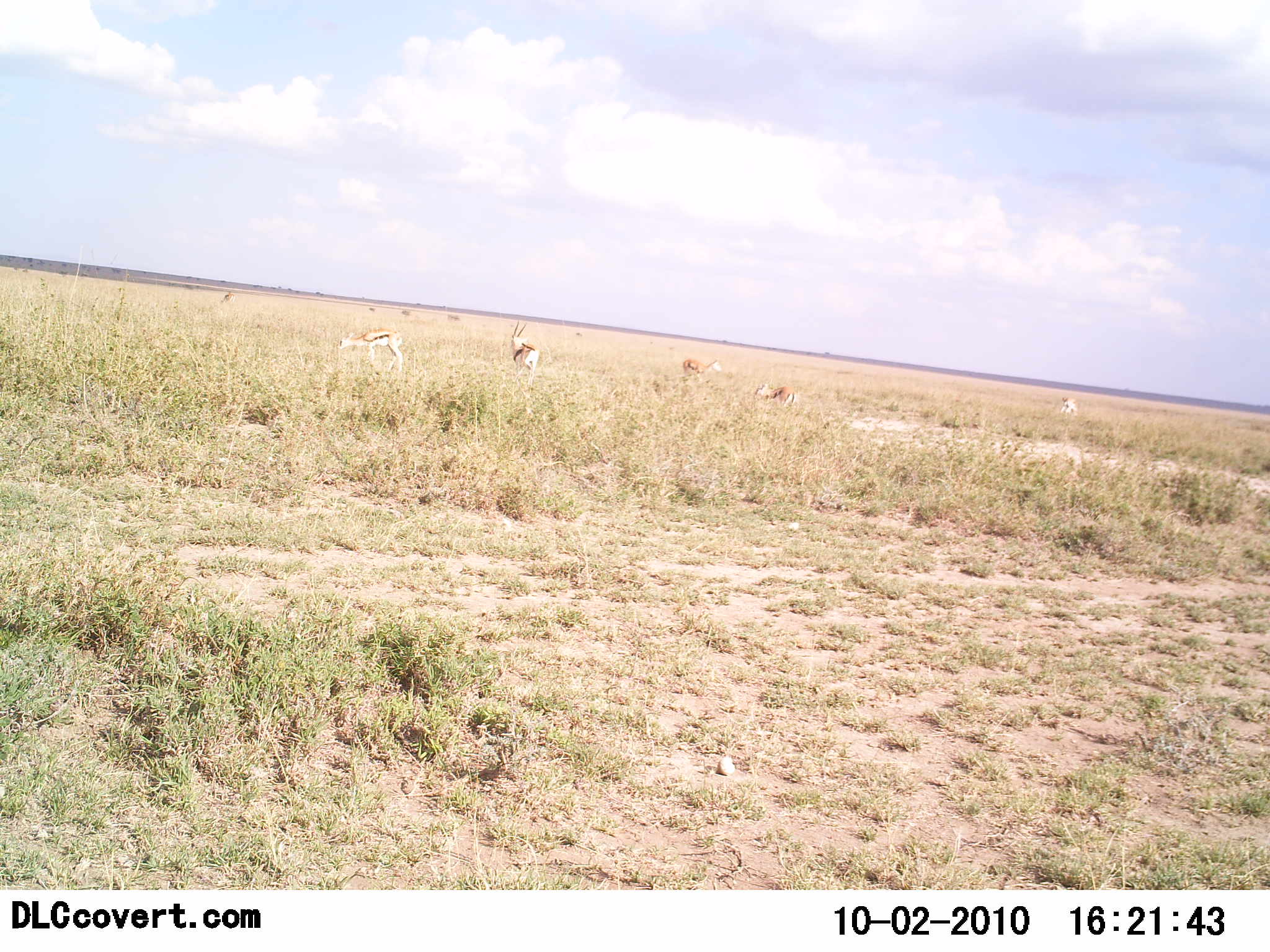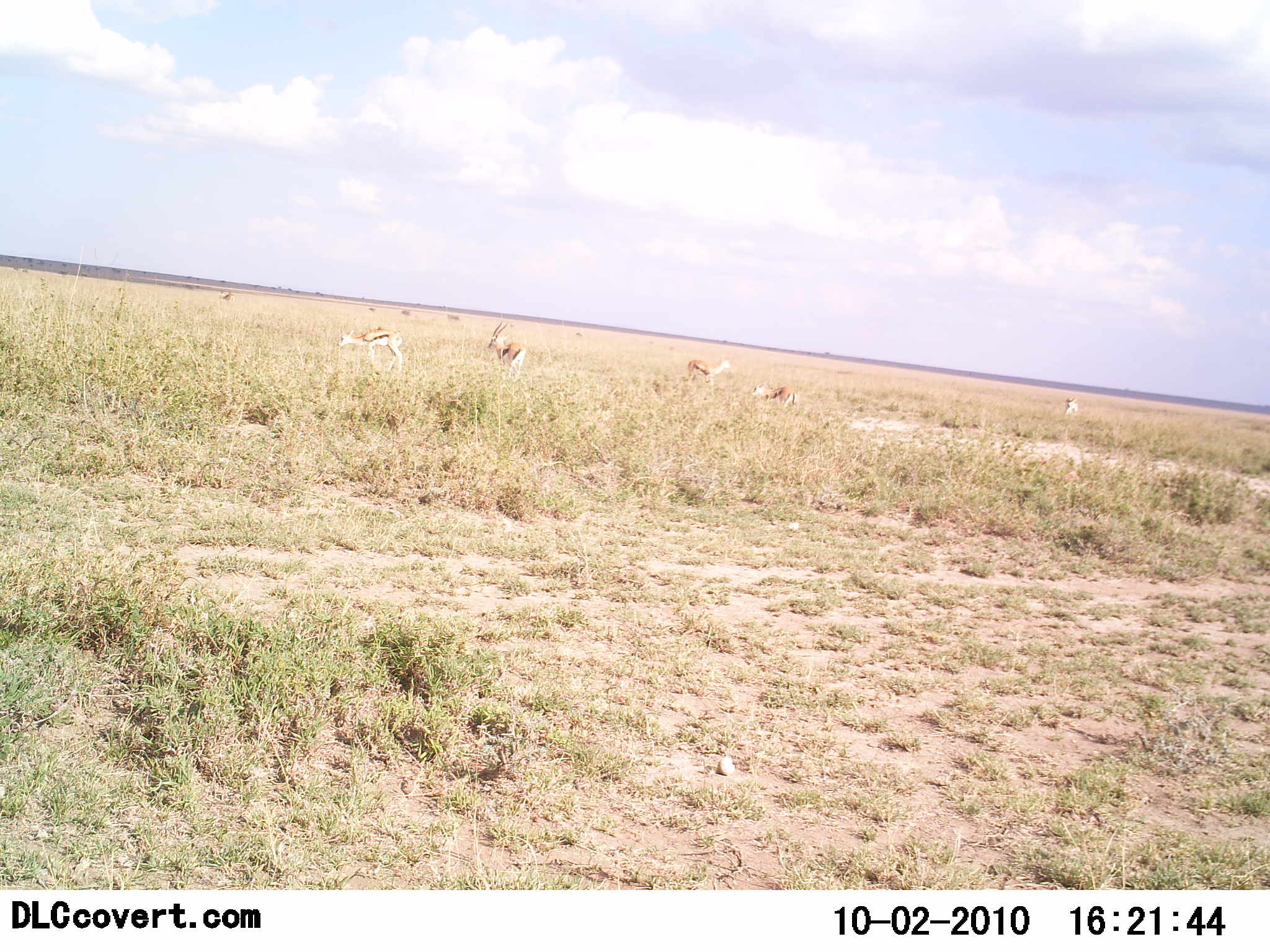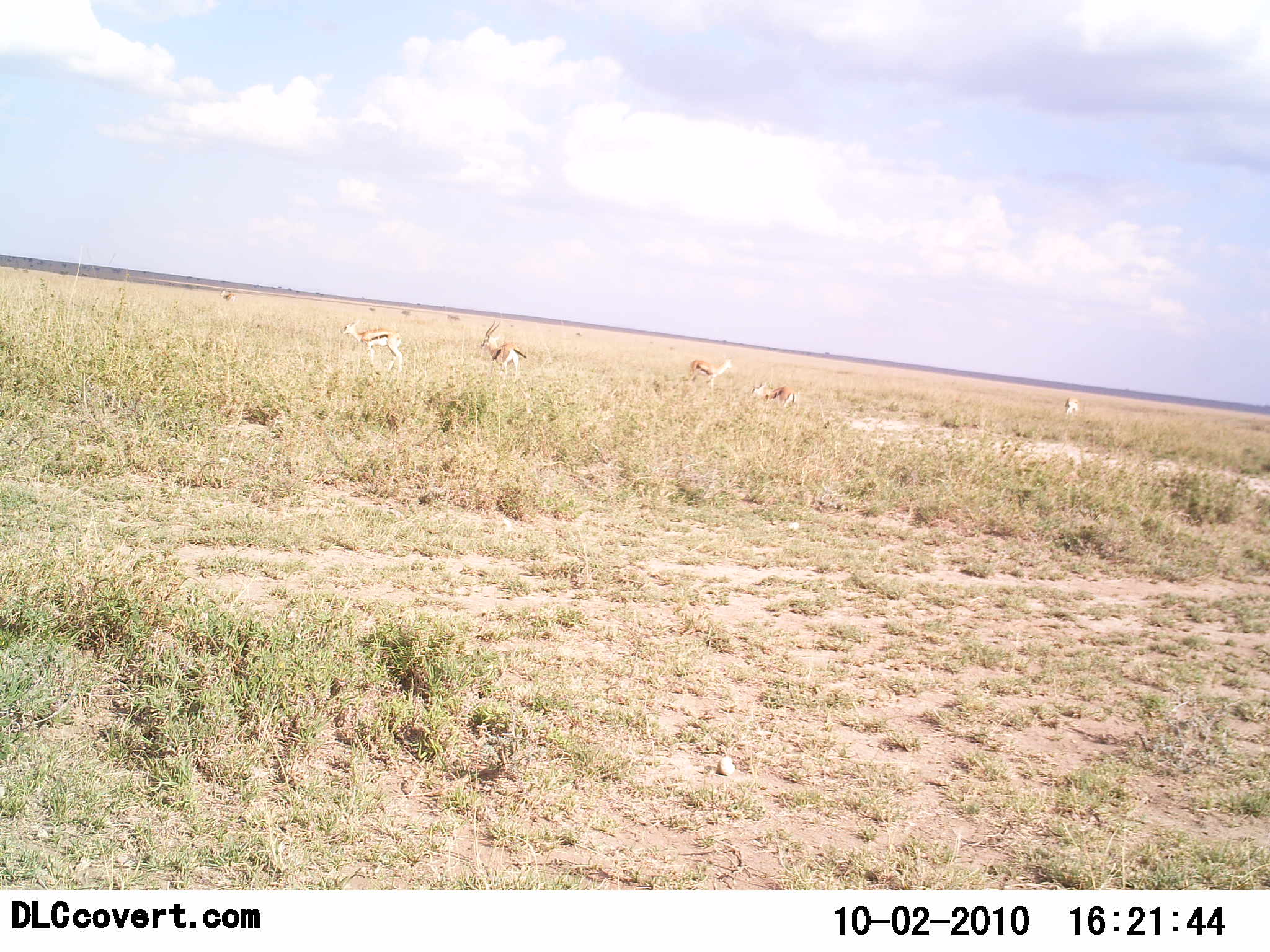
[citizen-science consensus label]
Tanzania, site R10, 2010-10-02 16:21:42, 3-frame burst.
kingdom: Animalia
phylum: Chordata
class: Mammalia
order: Artiodactyla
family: Bovidae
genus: Eudorcas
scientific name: Eudorcas thomsonii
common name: thomson's gazelle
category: gazellethomsons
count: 5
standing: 50%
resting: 25%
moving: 31%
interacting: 0%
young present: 0%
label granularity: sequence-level